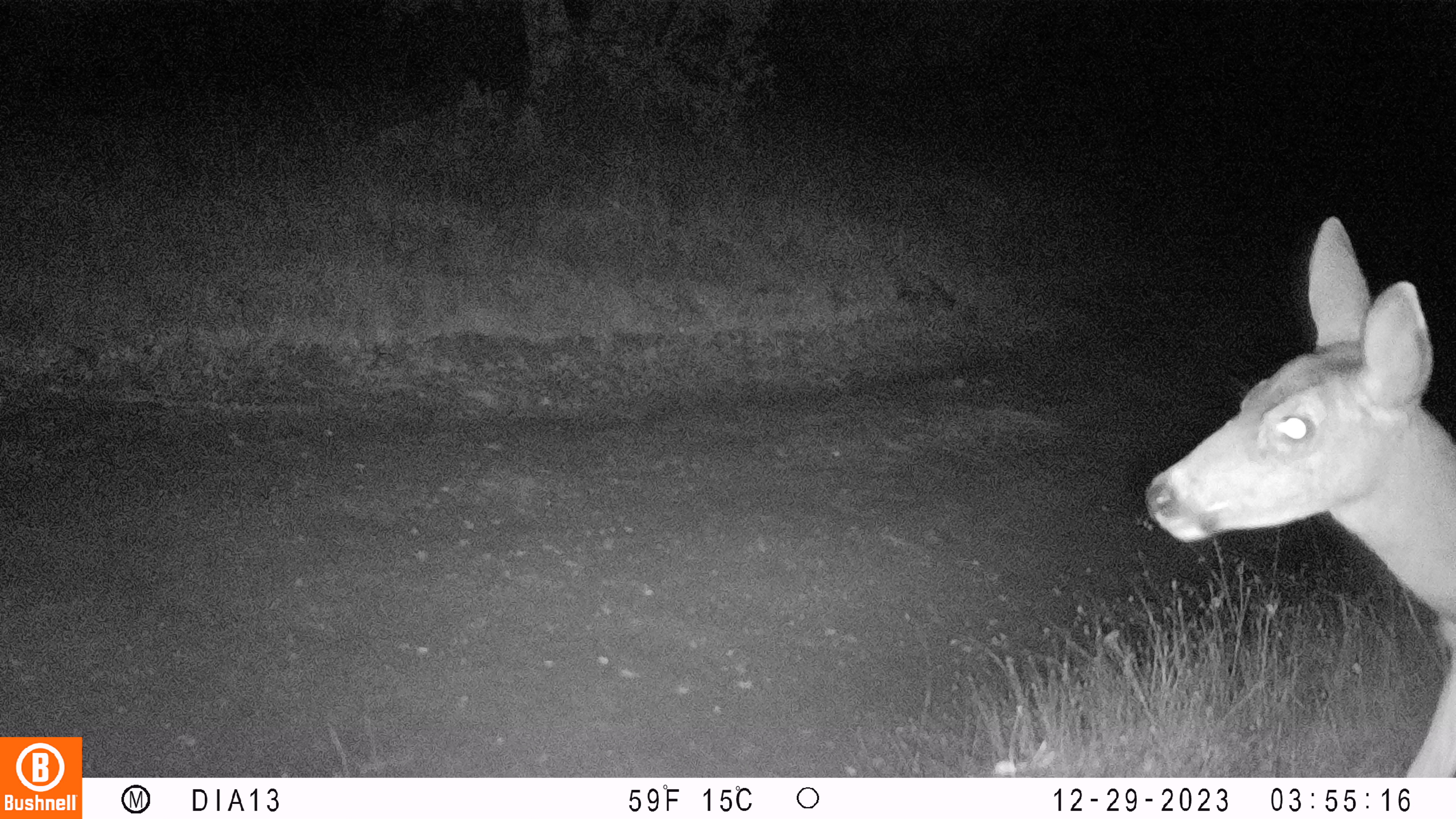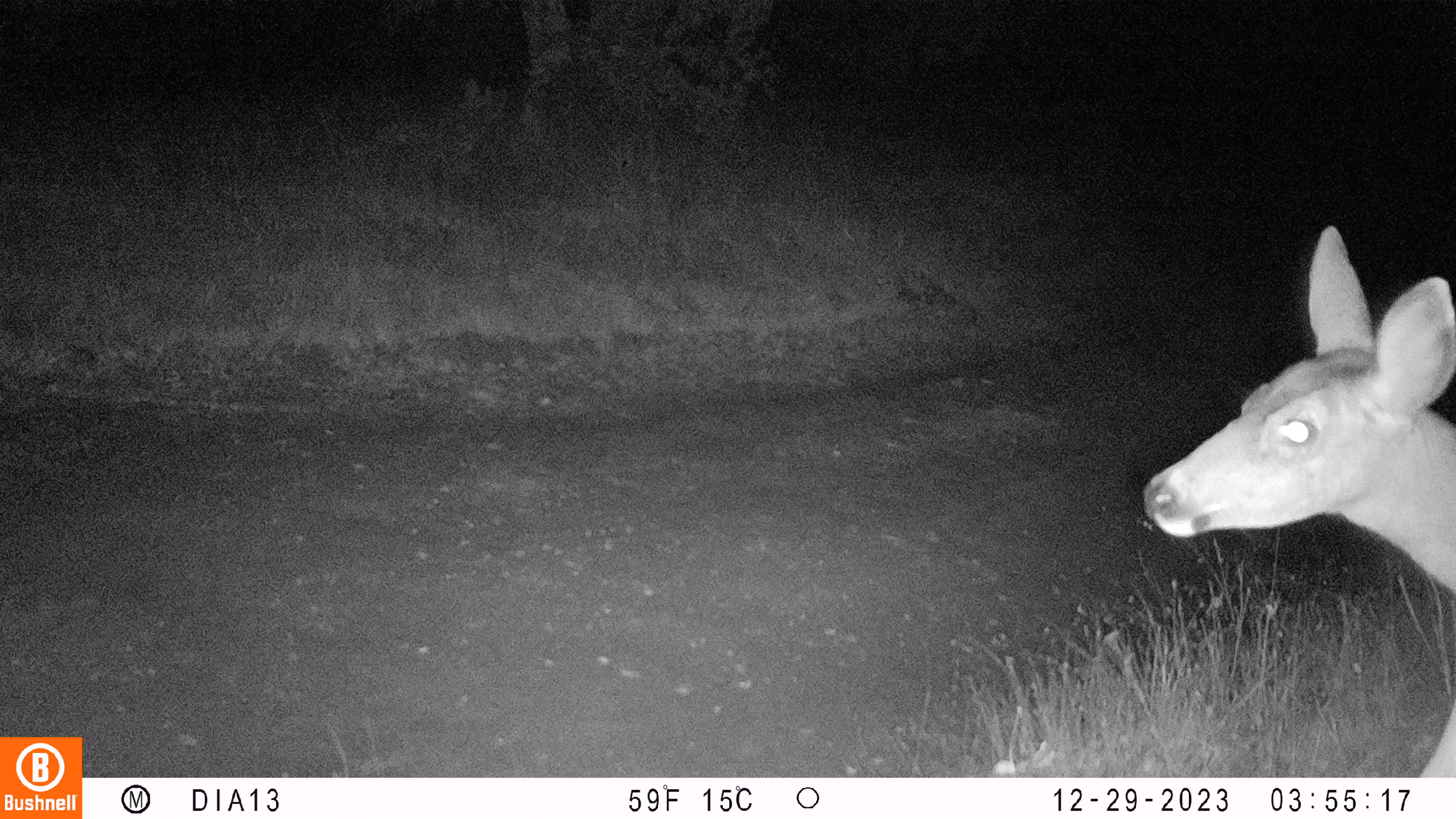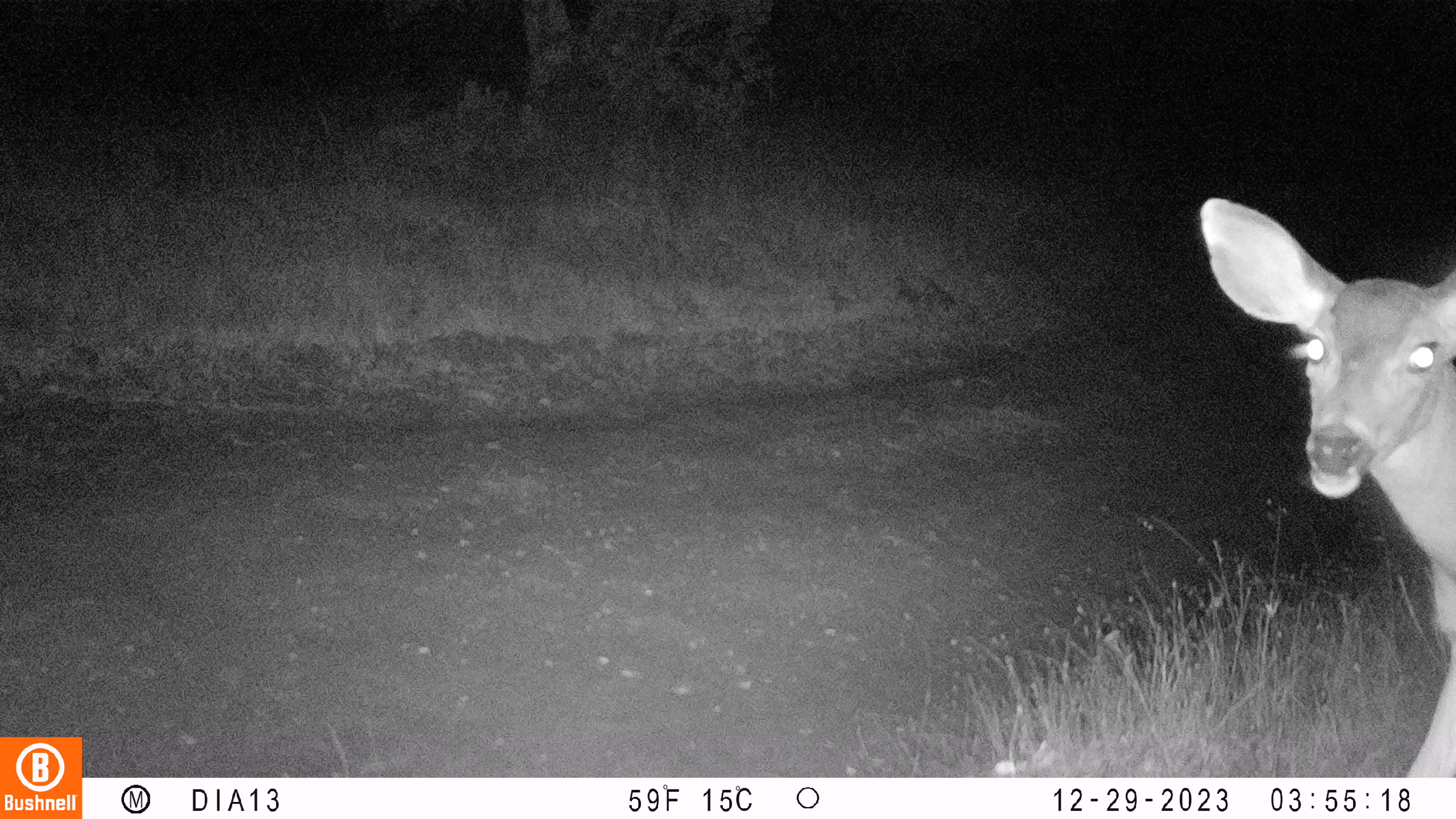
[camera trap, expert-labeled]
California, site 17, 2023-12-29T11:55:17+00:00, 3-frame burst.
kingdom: Animalia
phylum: Chordata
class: Mammalia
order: Artiodactyla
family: Cervidae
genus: Odocoileus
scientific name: Odocoileus hemionus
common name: mule deer